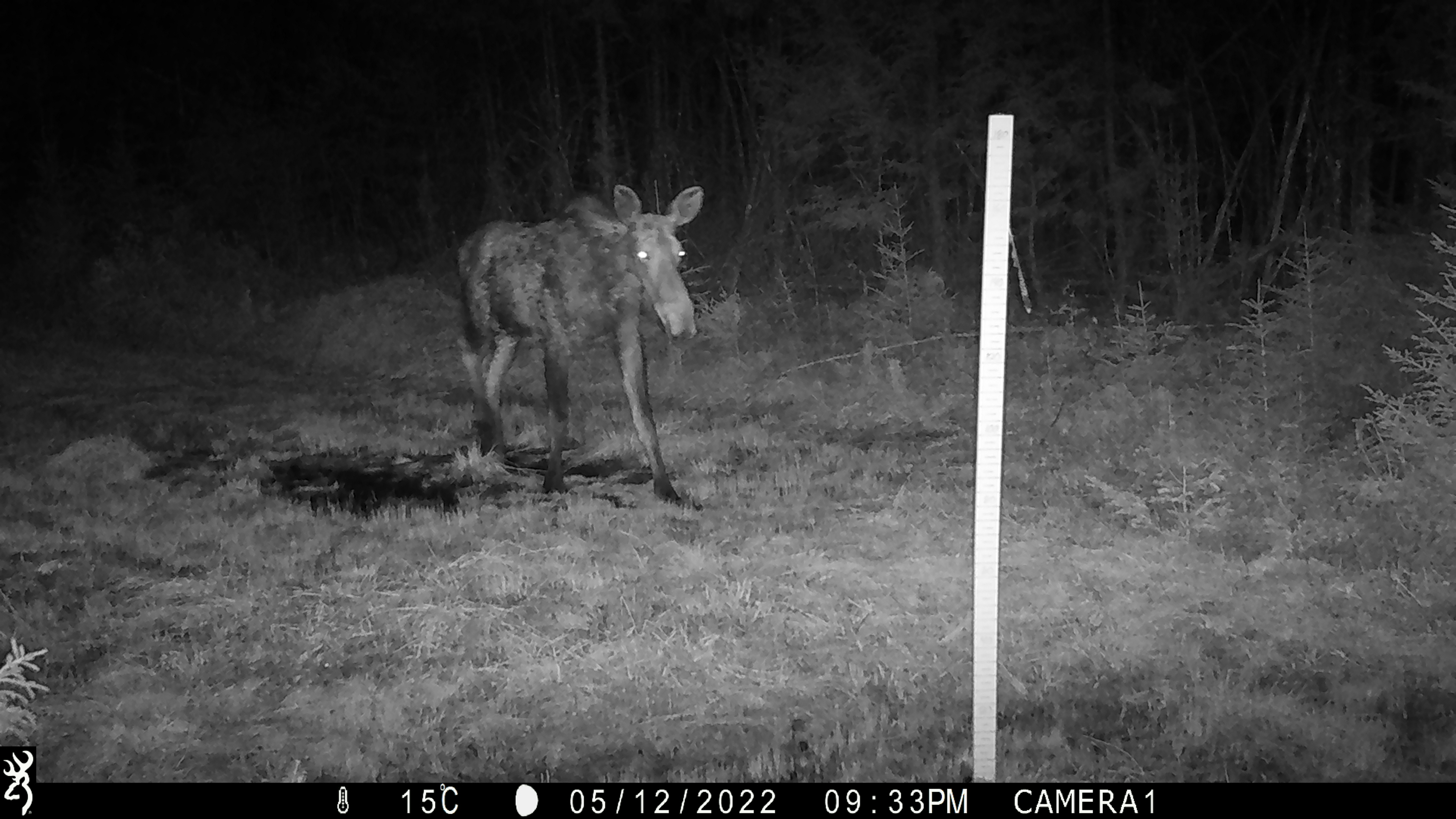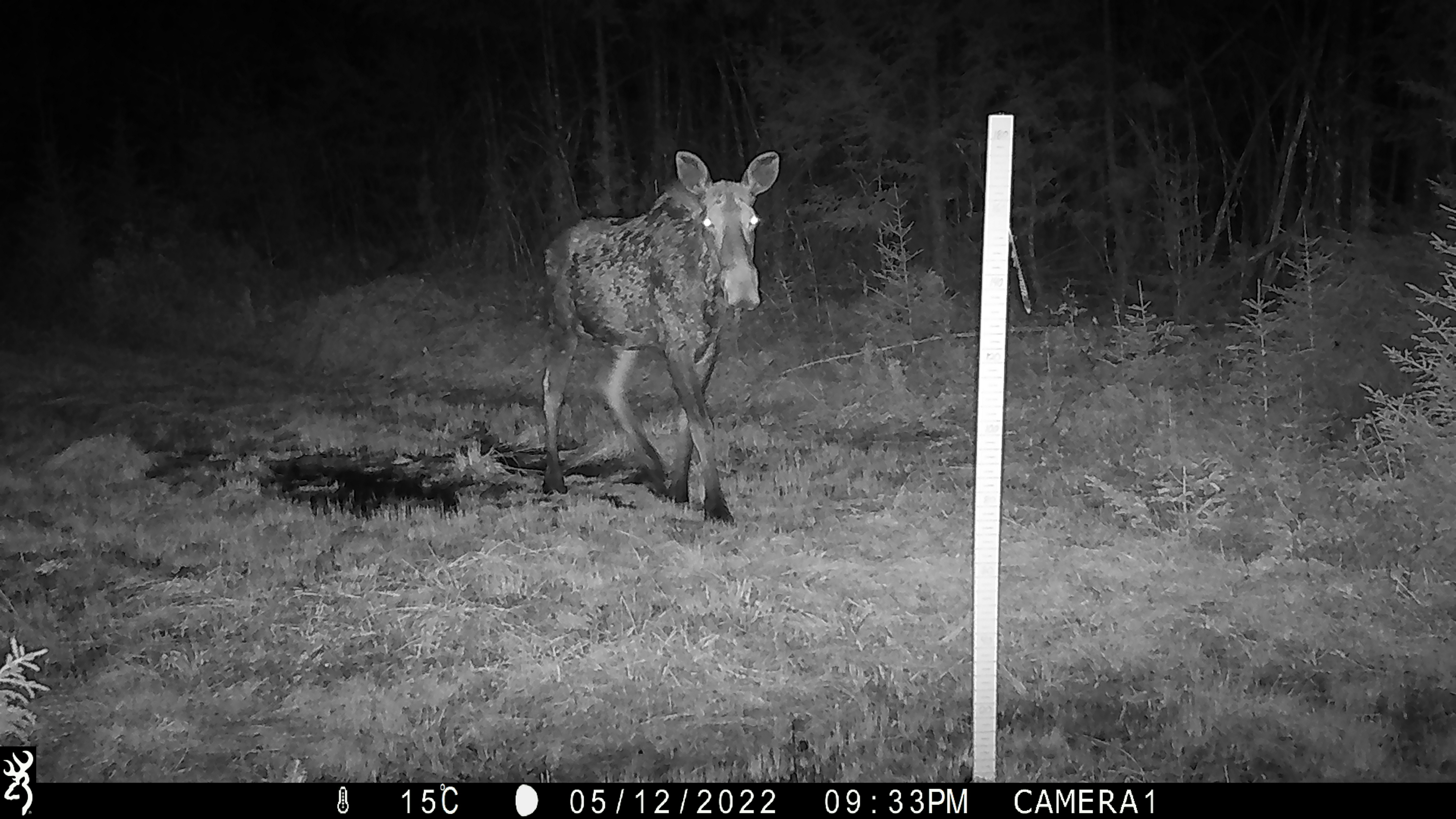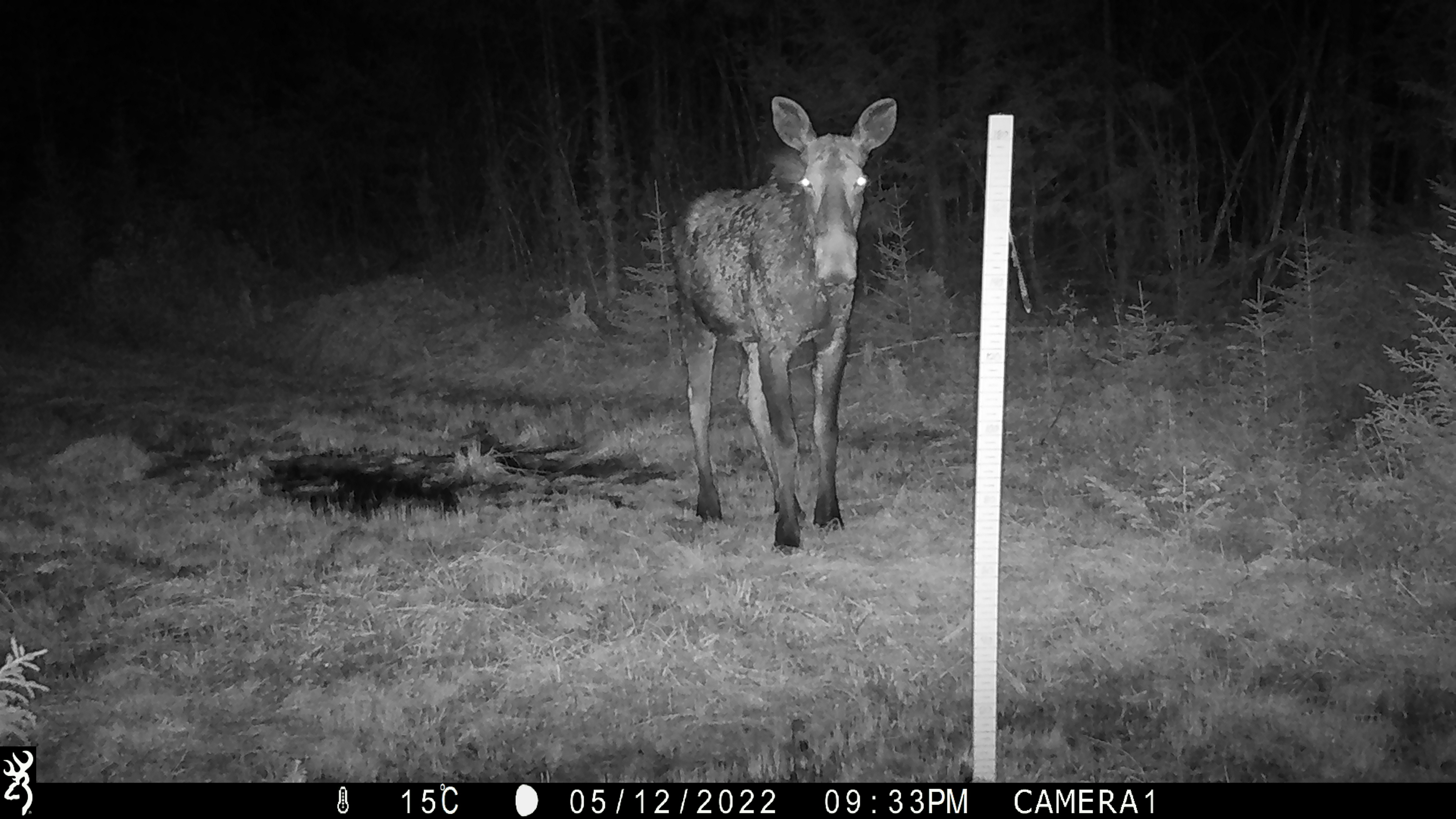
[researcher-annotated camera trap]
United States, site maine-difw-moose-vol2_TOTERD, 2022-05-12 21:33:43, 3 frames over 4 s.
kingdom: Animalia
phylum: Chordata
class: Mammalia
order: Artiodactyla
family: Cervidae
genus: Alces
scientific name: Alces alces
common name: moose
Moose (Alces alces).